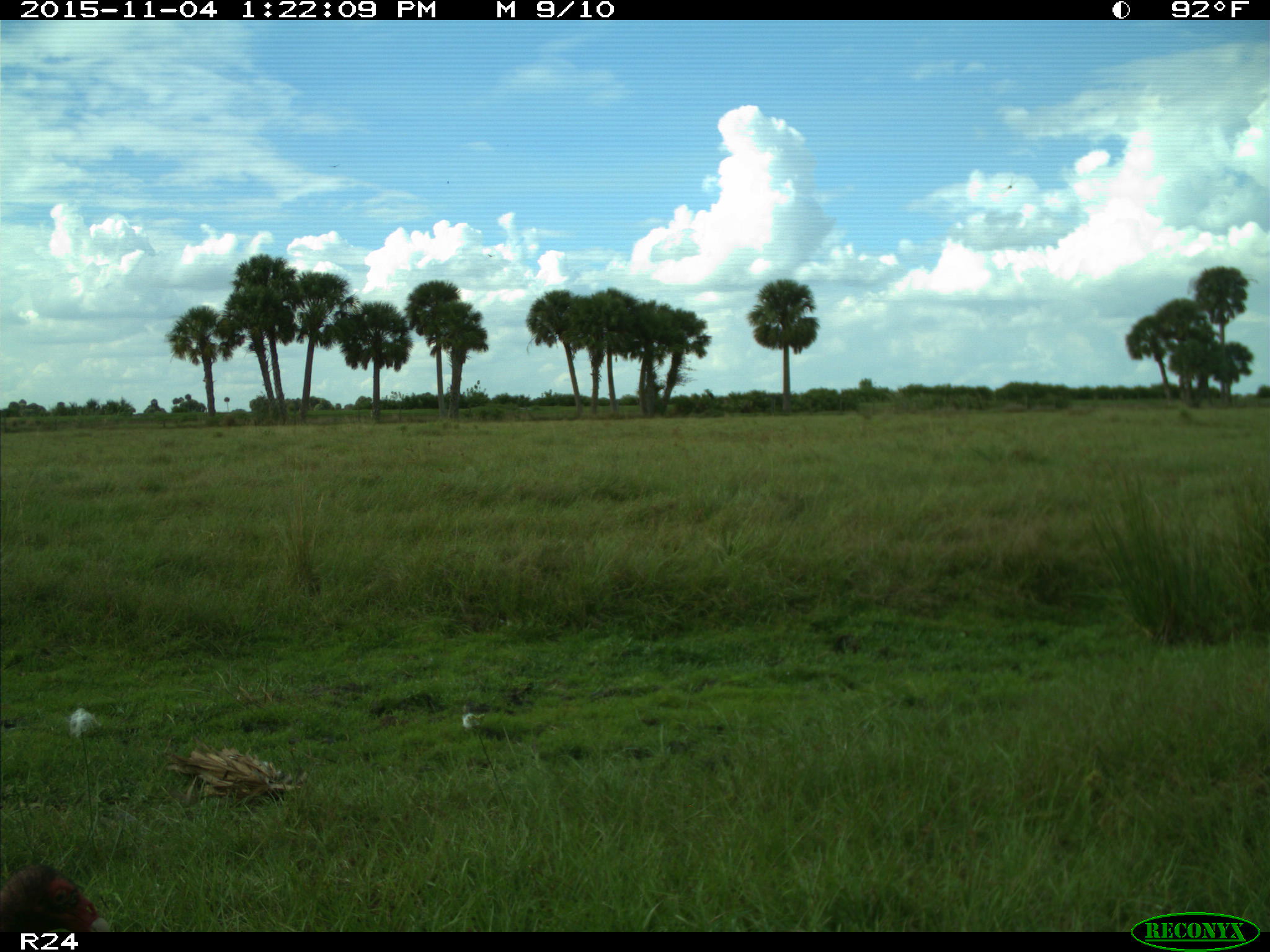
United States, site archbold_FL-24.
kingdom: Animalia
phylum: Chordata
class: Aves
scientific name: Aves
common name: birds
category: unidentified bird